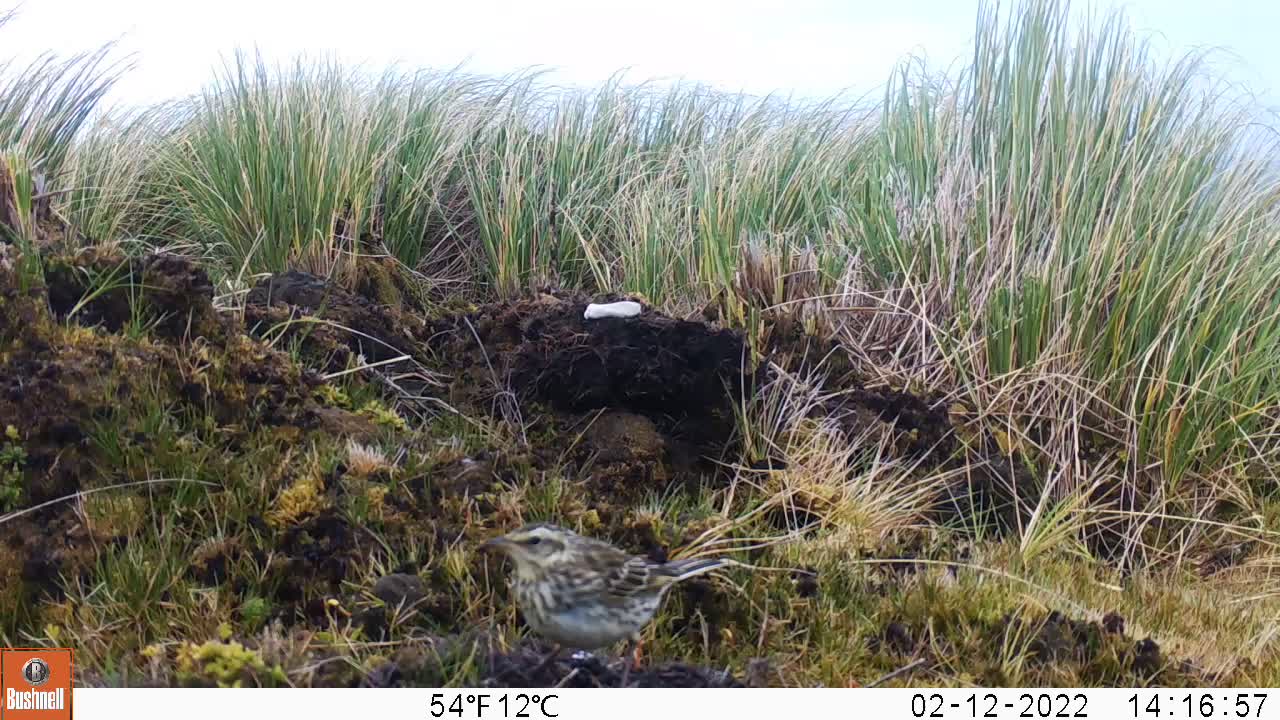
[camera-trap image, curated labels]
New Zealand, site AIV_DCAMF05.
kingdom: Animalia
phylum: Chordata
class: Aves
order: Passeriformes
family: Motacillidae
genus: Anthus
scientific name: Anthus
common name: pipit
Pipit (Anthus).